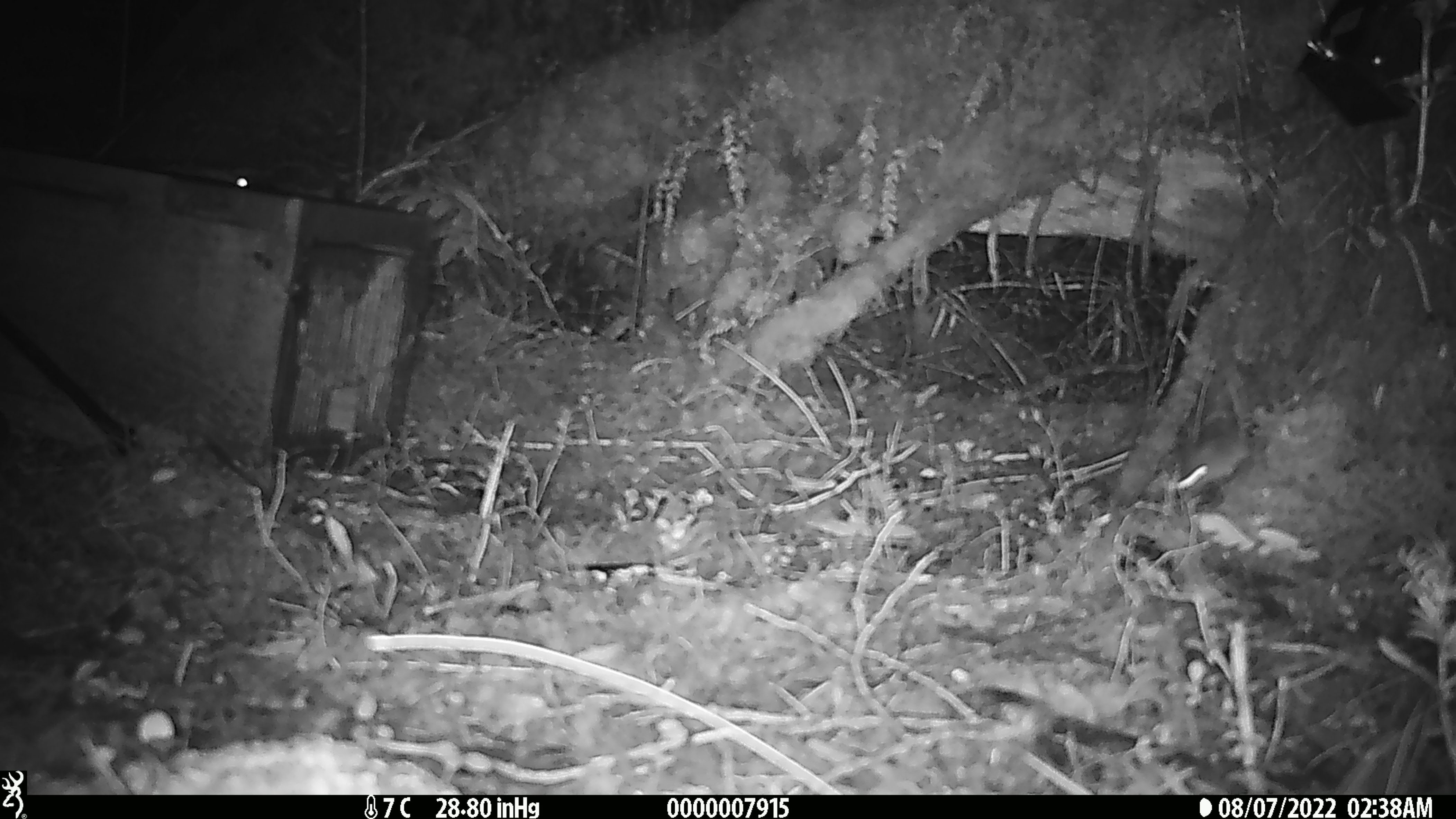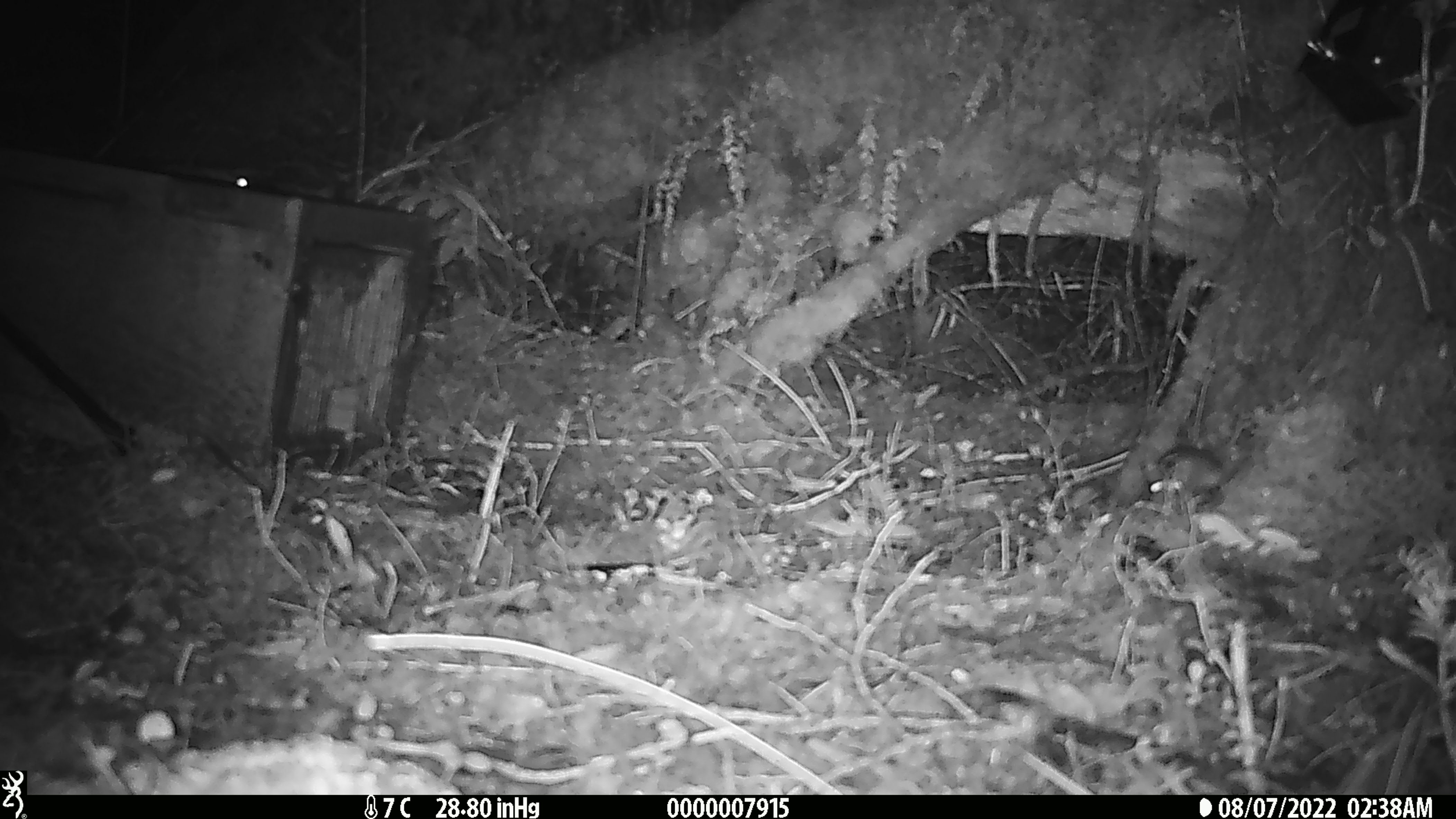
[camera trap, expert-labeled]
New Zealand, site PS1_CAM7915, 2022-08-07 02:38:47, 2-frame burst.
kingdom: Animalia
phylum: Chordata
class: Mammalia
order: Rodentia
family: Muridae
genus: Mus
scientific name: Mus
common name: mouse